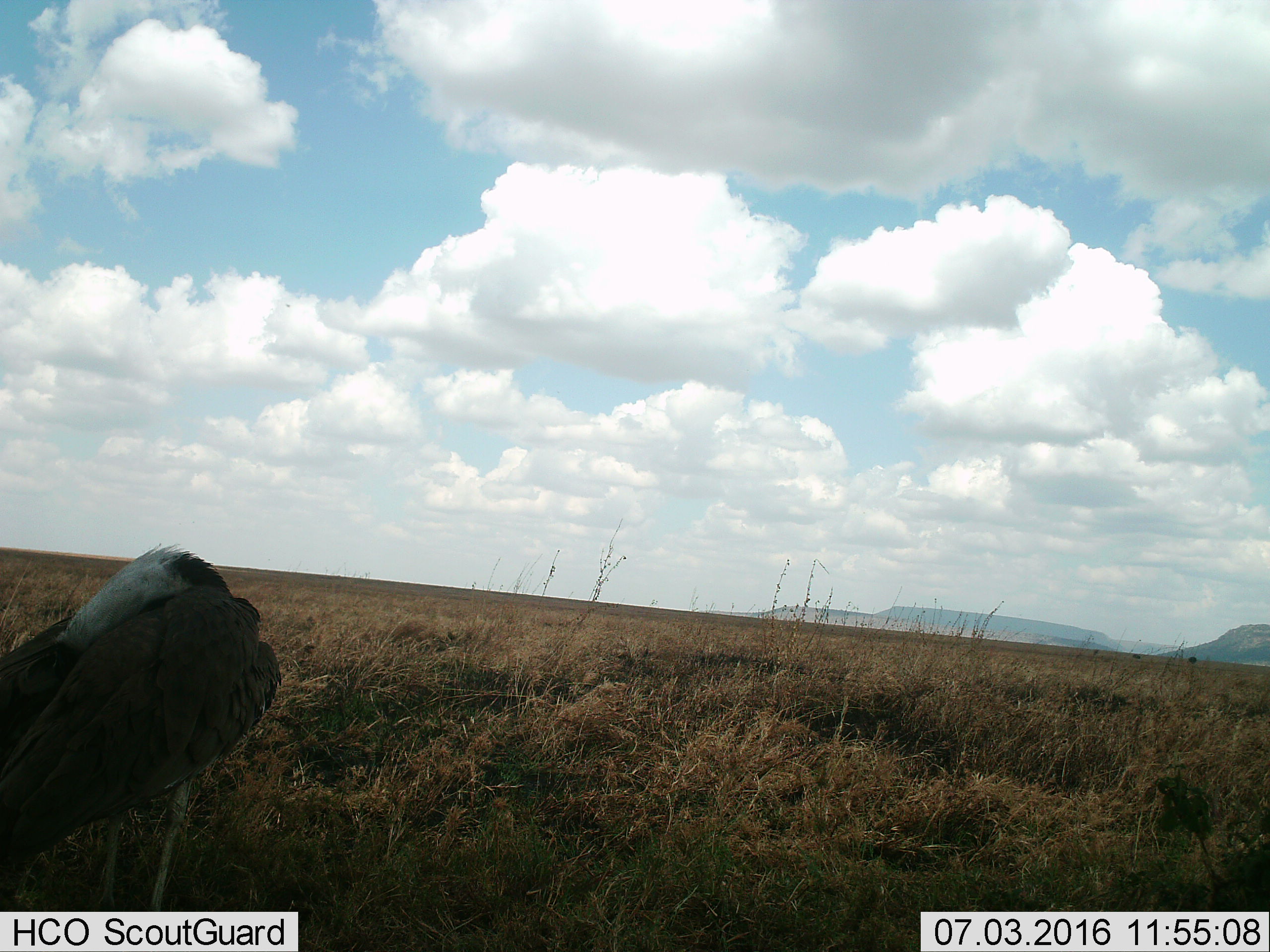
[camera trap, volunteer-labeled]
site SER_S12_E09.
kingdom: Animalia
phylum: Chordata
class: Aves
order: Otidiformes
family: Otididae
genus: Ardeotis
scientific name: Ardeotis kori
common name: kori bustard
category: bustardkori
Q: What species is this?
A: Bustardkori (kori bustard) (Ardeotis kori).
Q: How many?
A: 1.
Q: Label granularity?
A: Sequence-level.